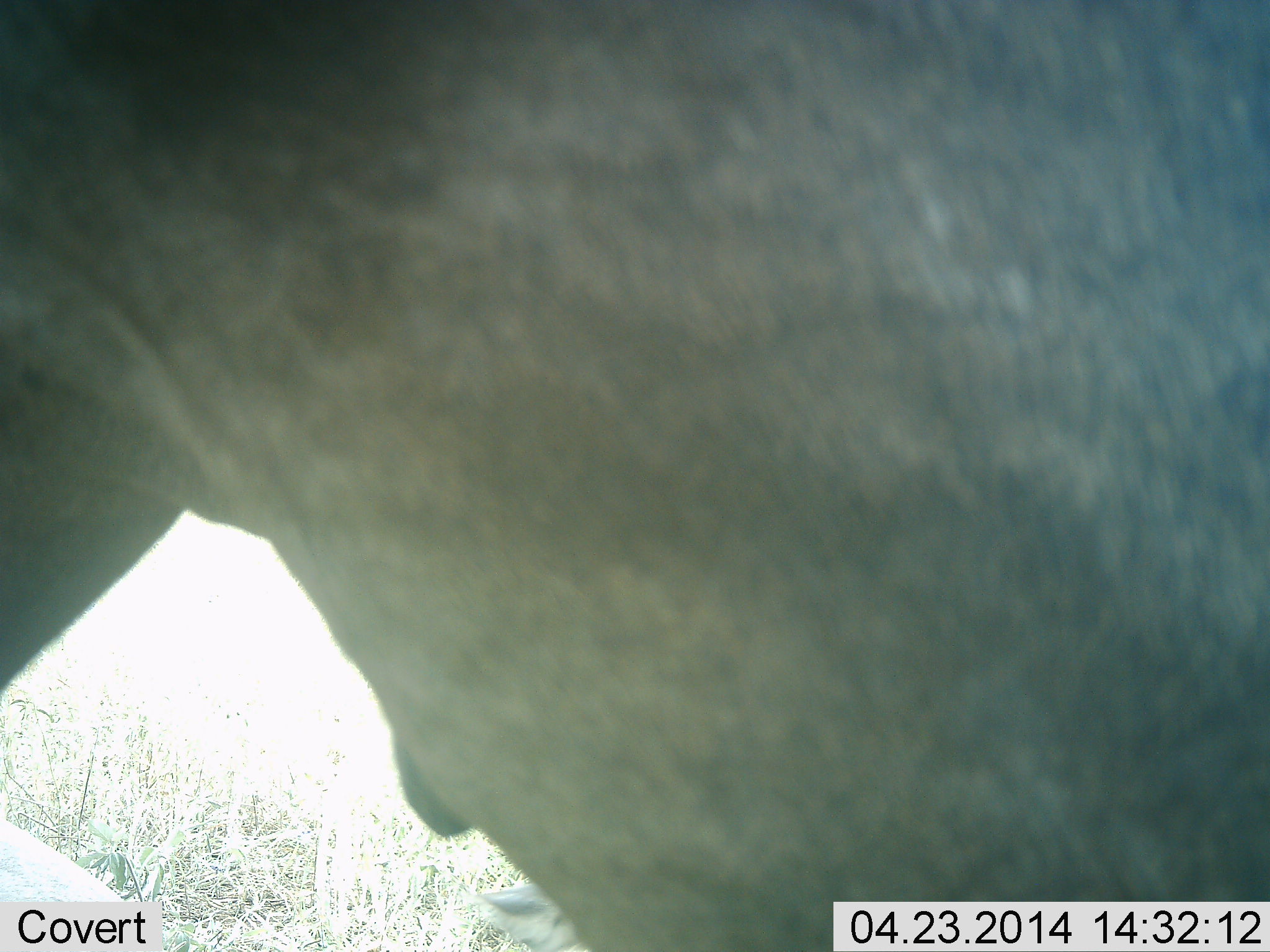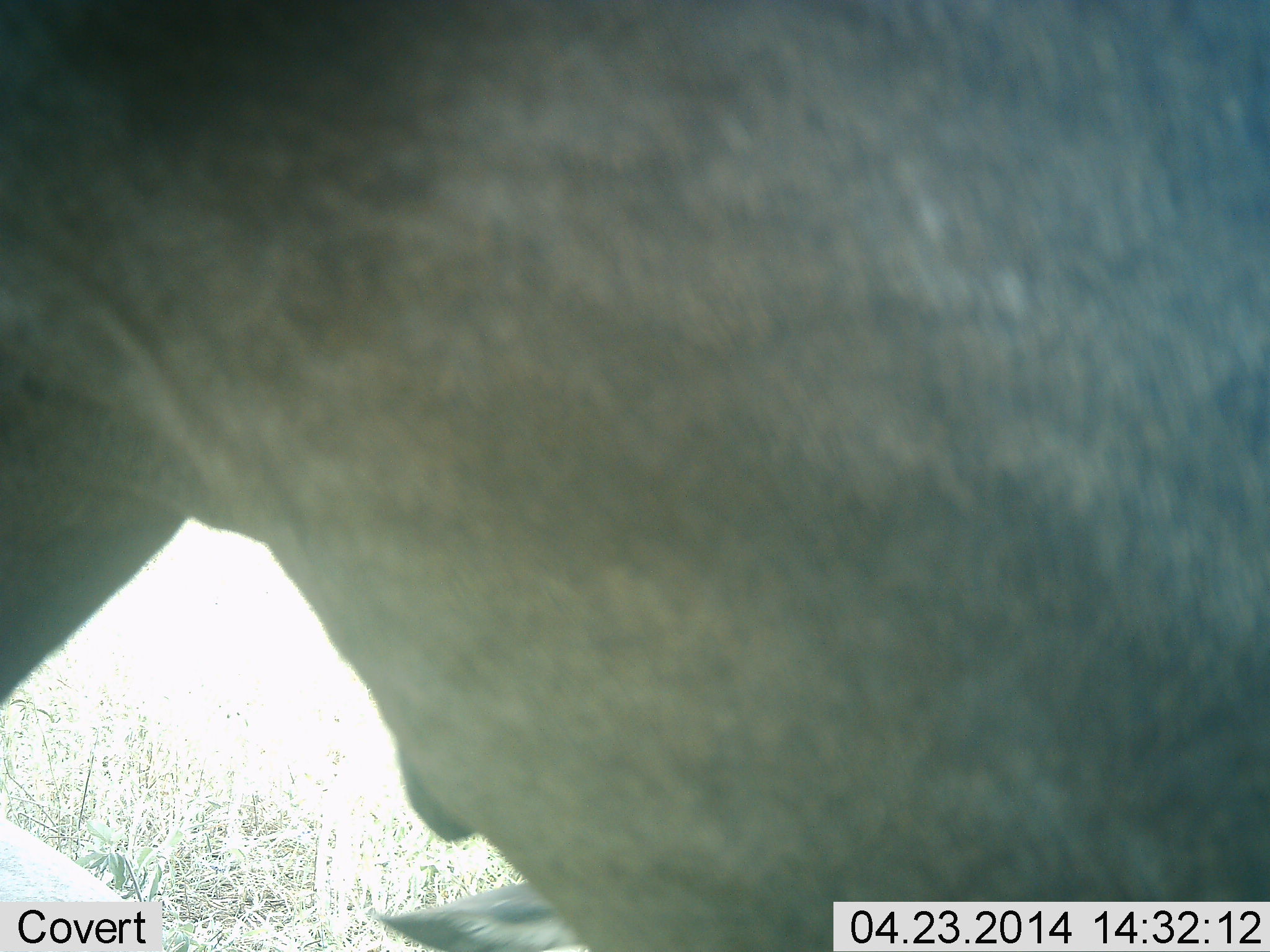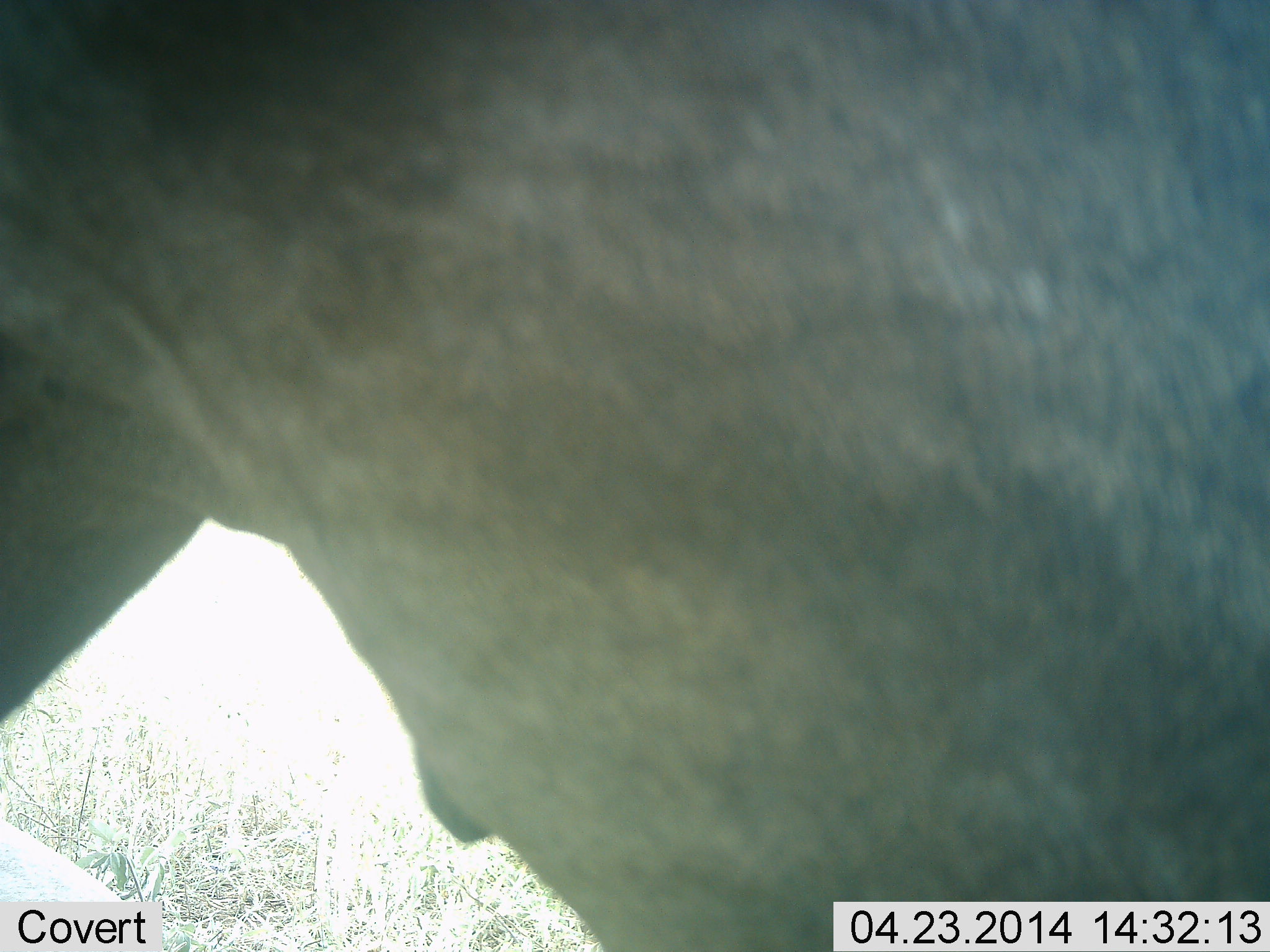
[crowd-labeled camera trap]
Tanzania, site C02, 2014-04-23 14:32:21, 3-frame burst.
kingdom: Animalia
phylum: Chordata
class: Mammalia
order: Artiodactyla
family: Bovidae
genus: Connochaetes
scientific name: Connochaetes taurinus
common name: blue wildebeest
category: wildebeest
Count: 1.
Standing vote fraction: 100%.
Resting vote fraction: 0%.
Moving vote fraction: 0%.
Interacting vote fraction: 0%.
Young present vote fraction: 0%.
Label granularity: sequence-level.